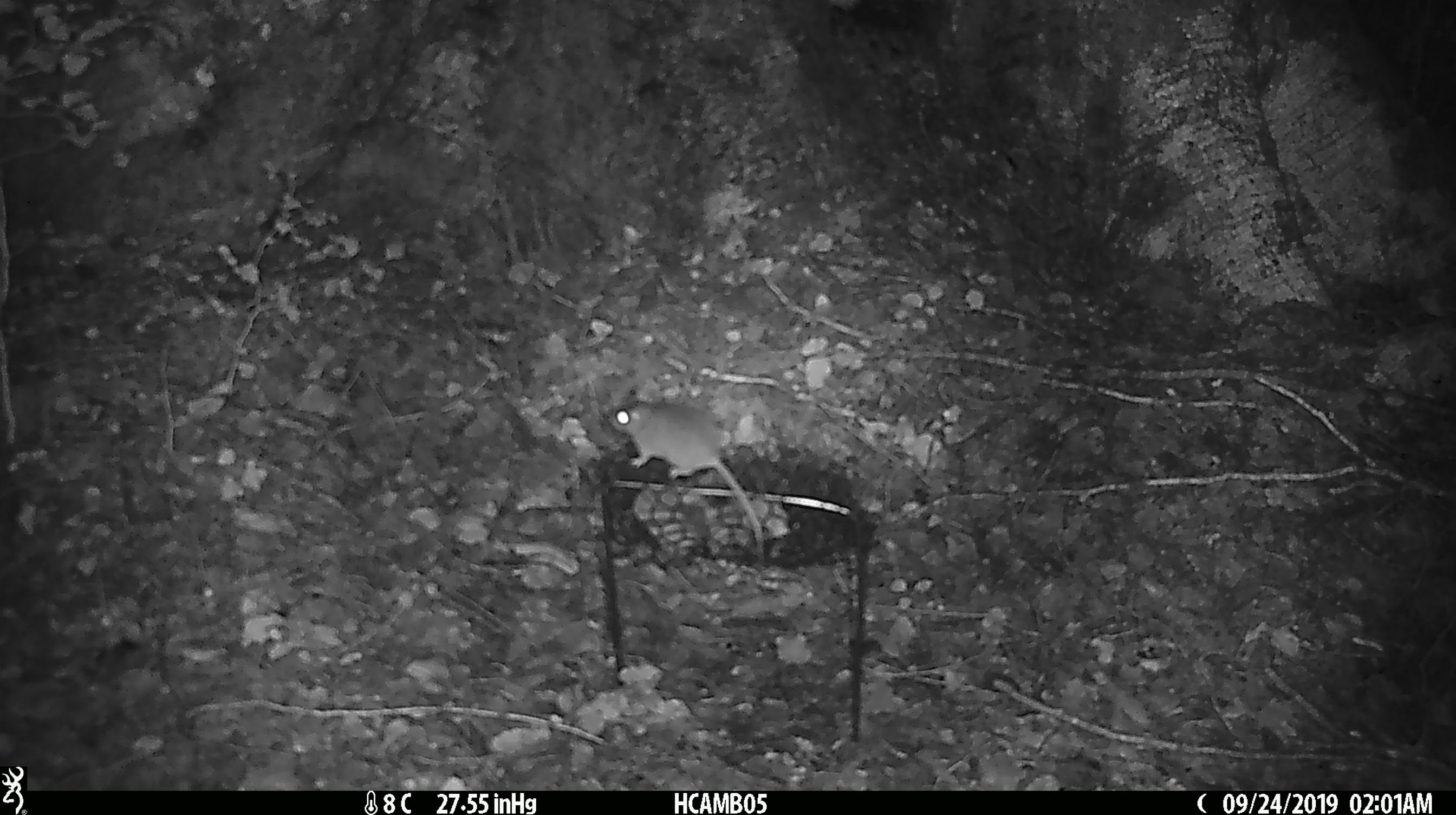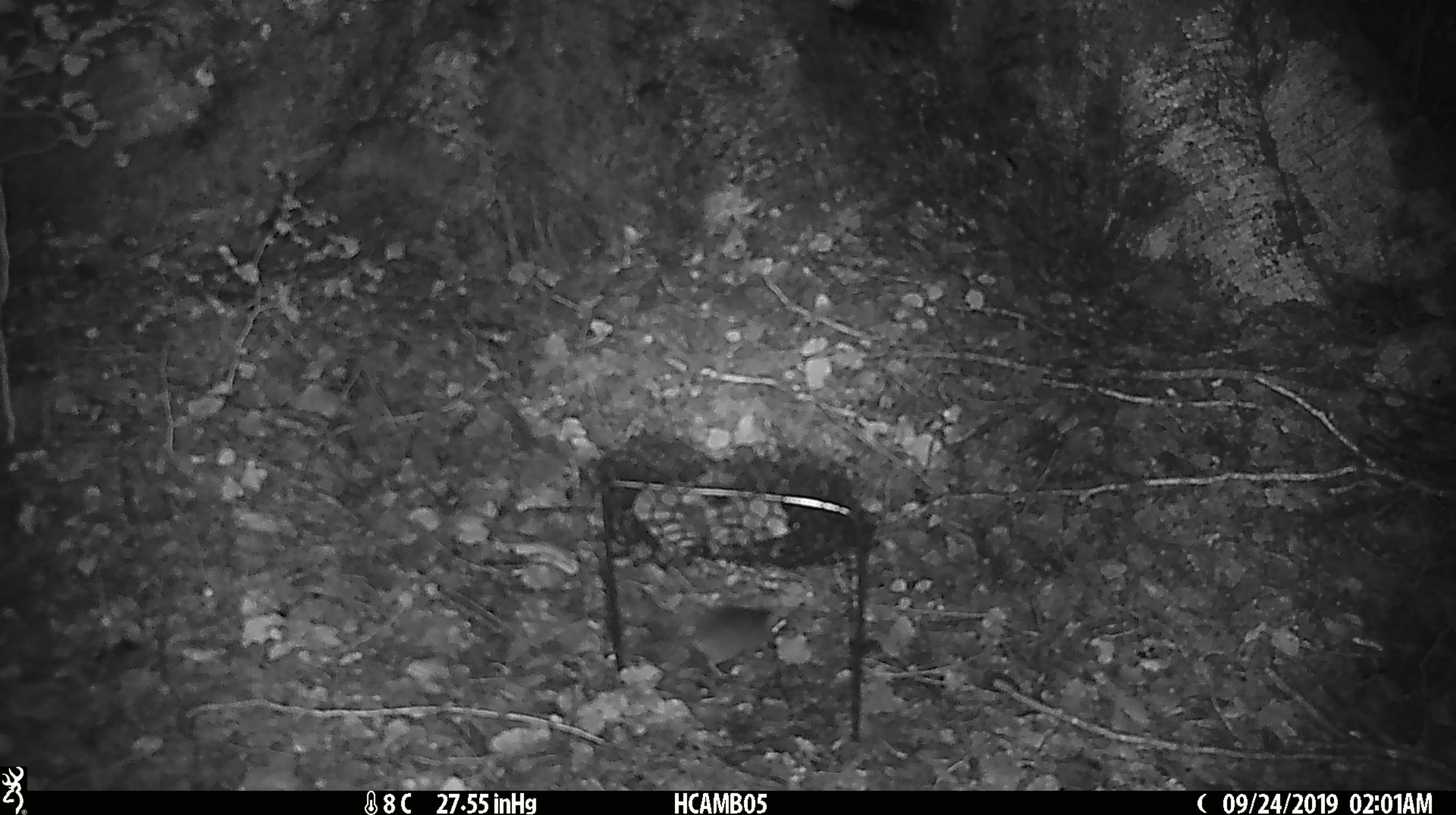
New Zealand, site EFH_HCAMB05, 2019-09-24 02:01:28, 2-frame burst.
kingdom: Animalia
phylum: Chordata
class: Mammalia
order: Rodentia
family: Muridae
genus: Mus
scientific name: Mus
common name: mouse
Mouse (Mus).